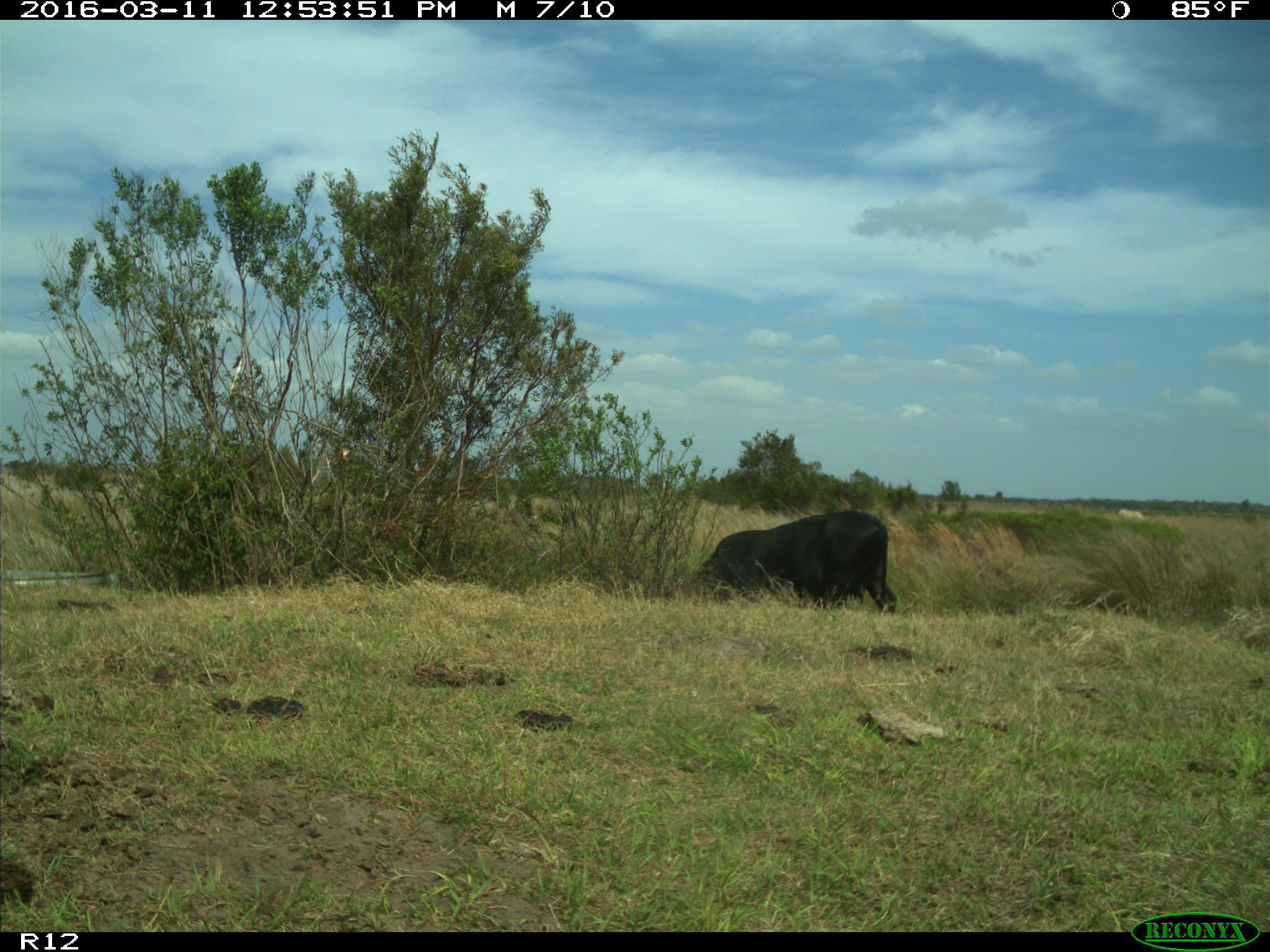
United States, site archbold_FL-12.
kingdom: Animalia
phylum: Chordata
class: Mammalia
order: Artiodactyla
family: Bovidae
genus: Bos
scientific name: Bos taurus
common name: domestic cow